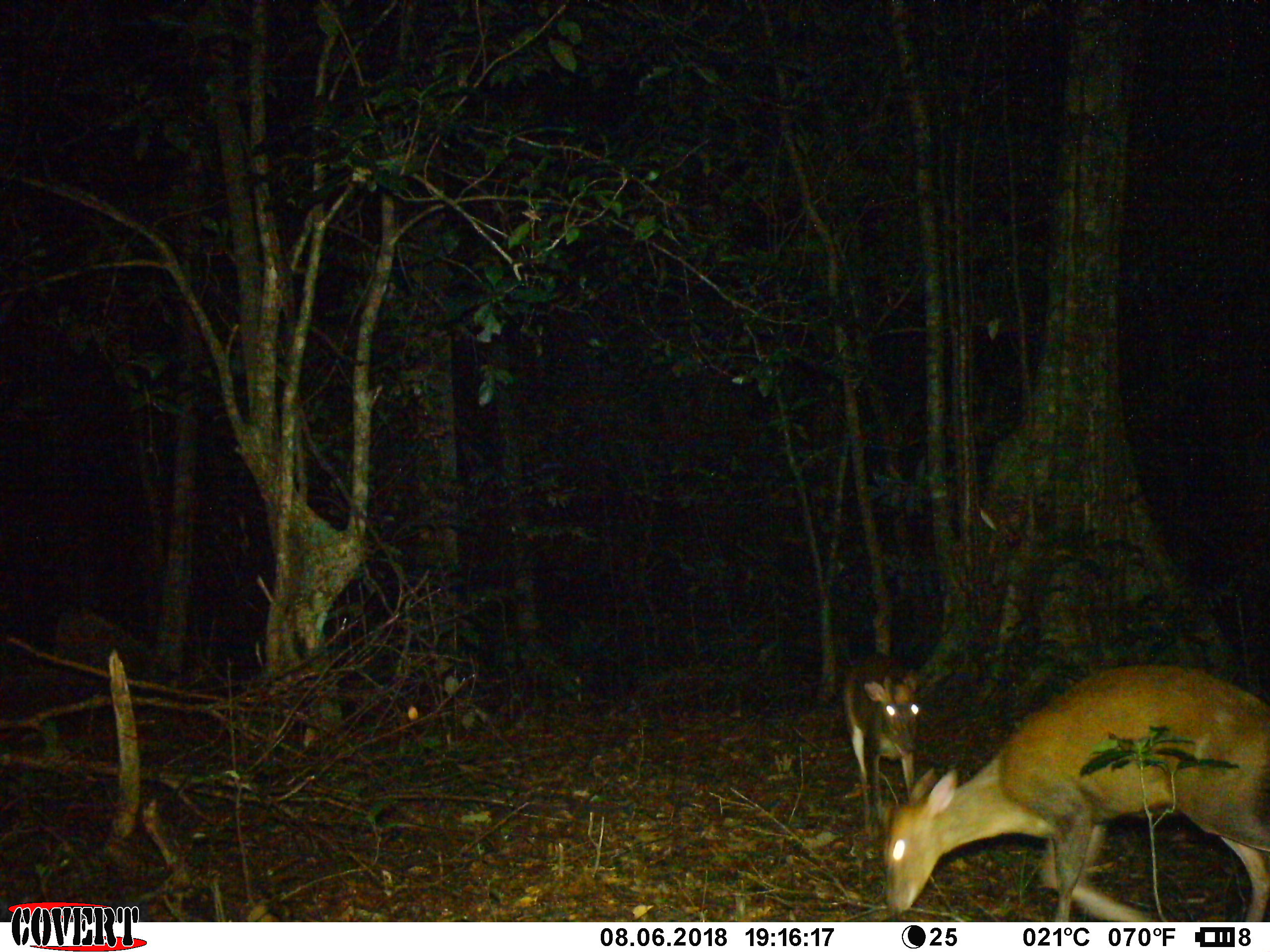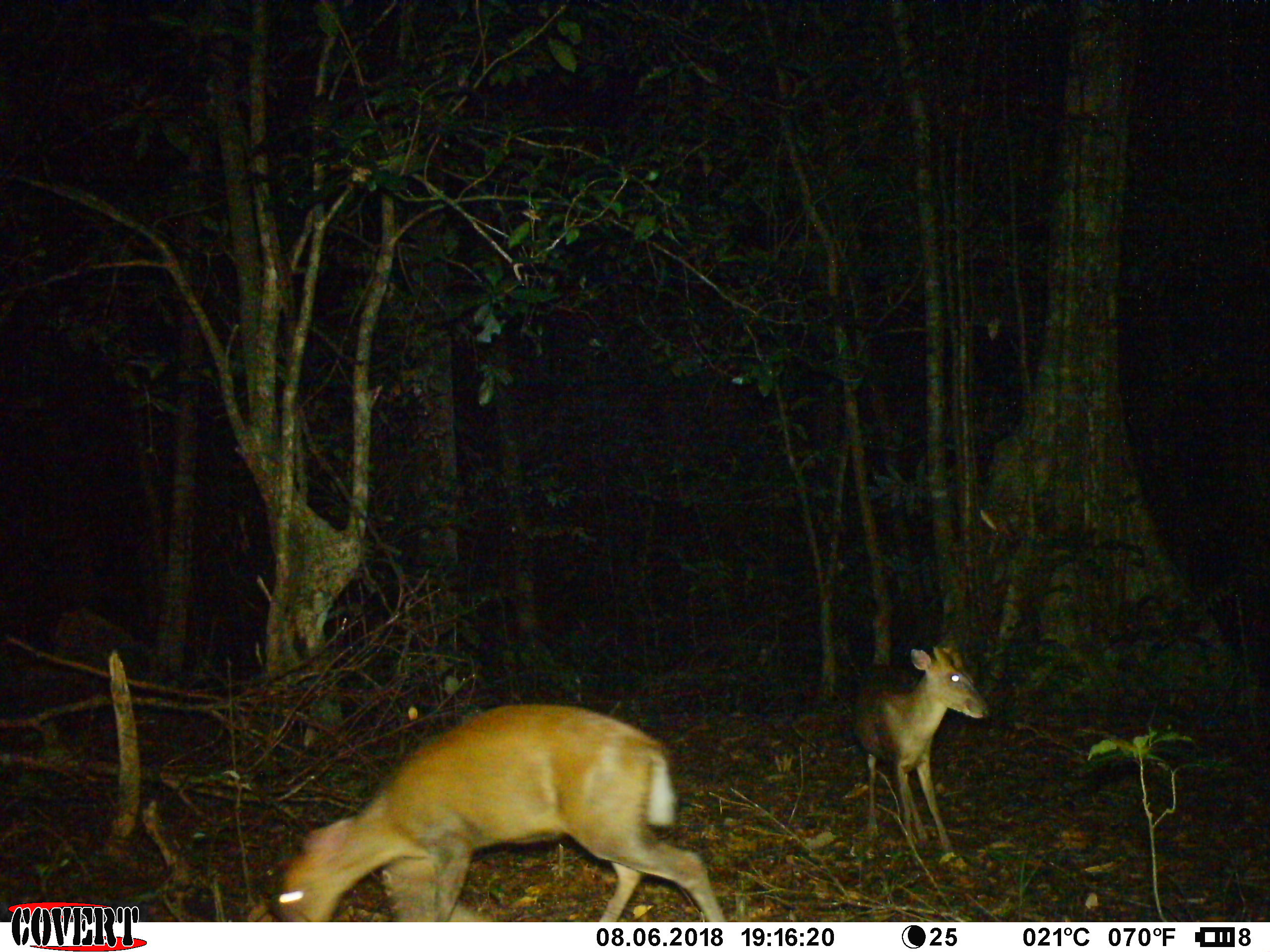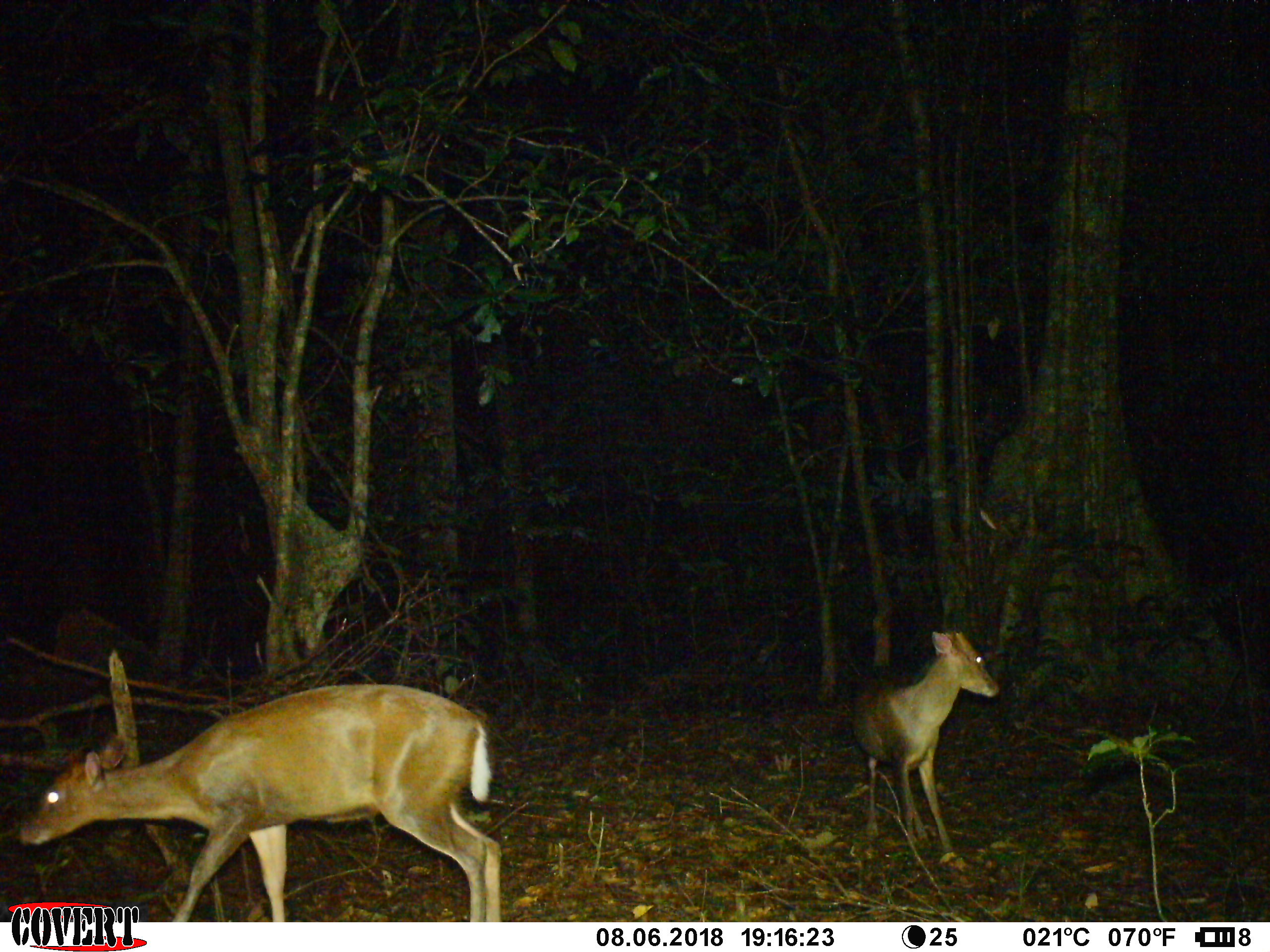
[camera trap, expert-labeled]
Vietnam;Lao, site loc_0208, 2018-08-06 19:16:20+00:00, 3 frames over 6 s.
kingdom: Animalia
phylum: Chordata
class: Mammalia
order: Artiodactyla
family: Cervidae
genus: Muntiacus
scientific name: Muntiacus rooseveltorum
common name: roosevelt's muntjac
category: roosevelts muntjac group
Roosevelts muntjac group (roosevelt's muntjac) (Muntiacus rooseveltorum). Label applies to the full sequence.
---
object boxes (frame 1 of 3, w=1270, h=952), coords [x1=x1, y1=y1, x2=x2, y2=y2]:
roosevelts muntjac group: [x1=879, y1=660, x2=1270, y2=922]; [x1=842, y1=651, x2=921, y2=837]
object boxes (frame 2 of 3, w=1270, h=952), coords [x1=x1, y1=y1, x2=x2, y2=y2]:
roosevelts muntjac group: [x1=271, y1=700, x2=728, y2=920]; [x1=851, y1=628, x2=991, y2=855]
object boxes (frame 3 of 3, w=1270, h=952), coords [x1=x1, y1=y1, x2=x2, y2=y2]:
roosevelts muntjac group: [x1=14, y1=680, x2=502, y2=922]; [x1=849, y1=629, x2=1001, y2=853]